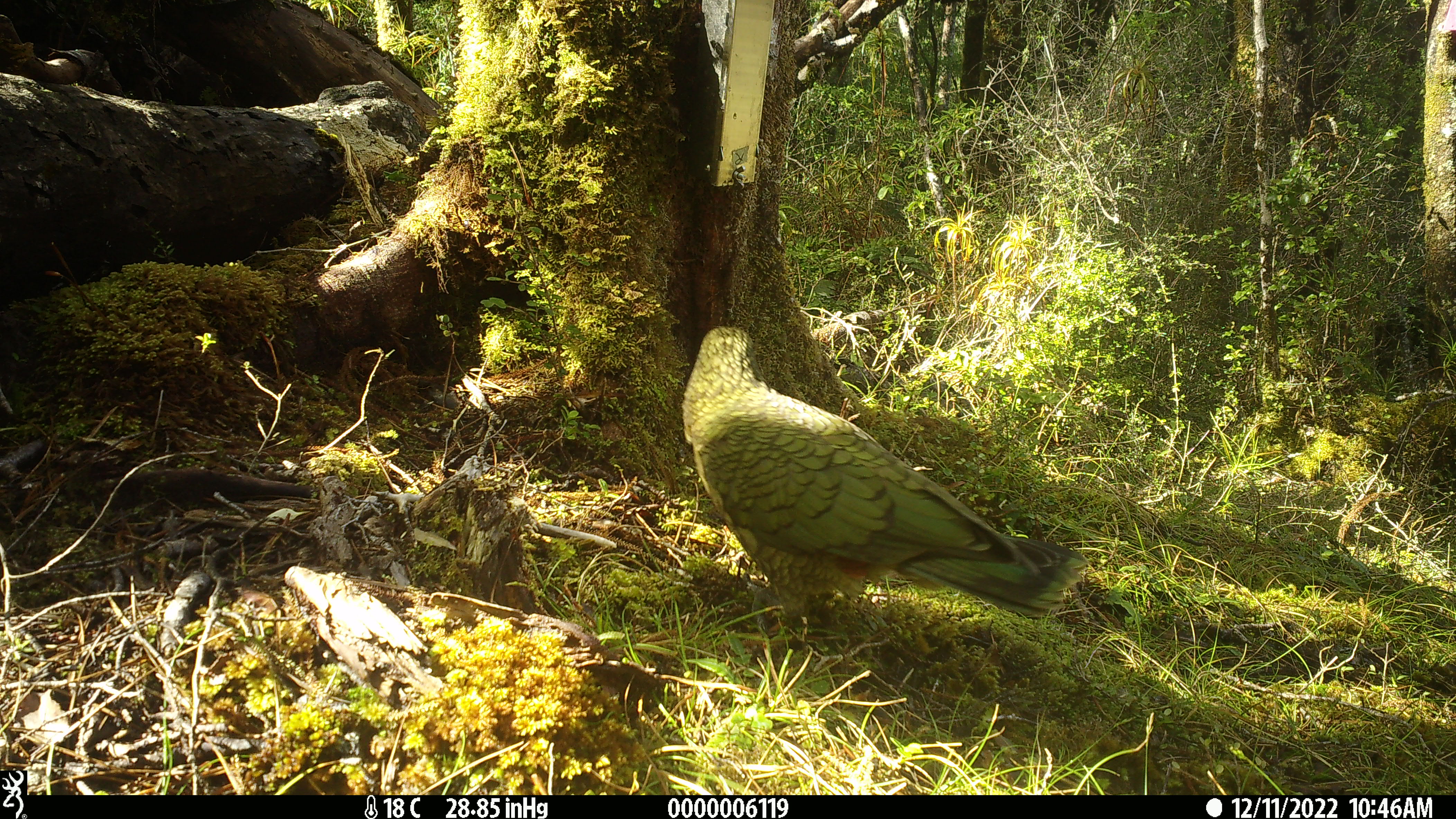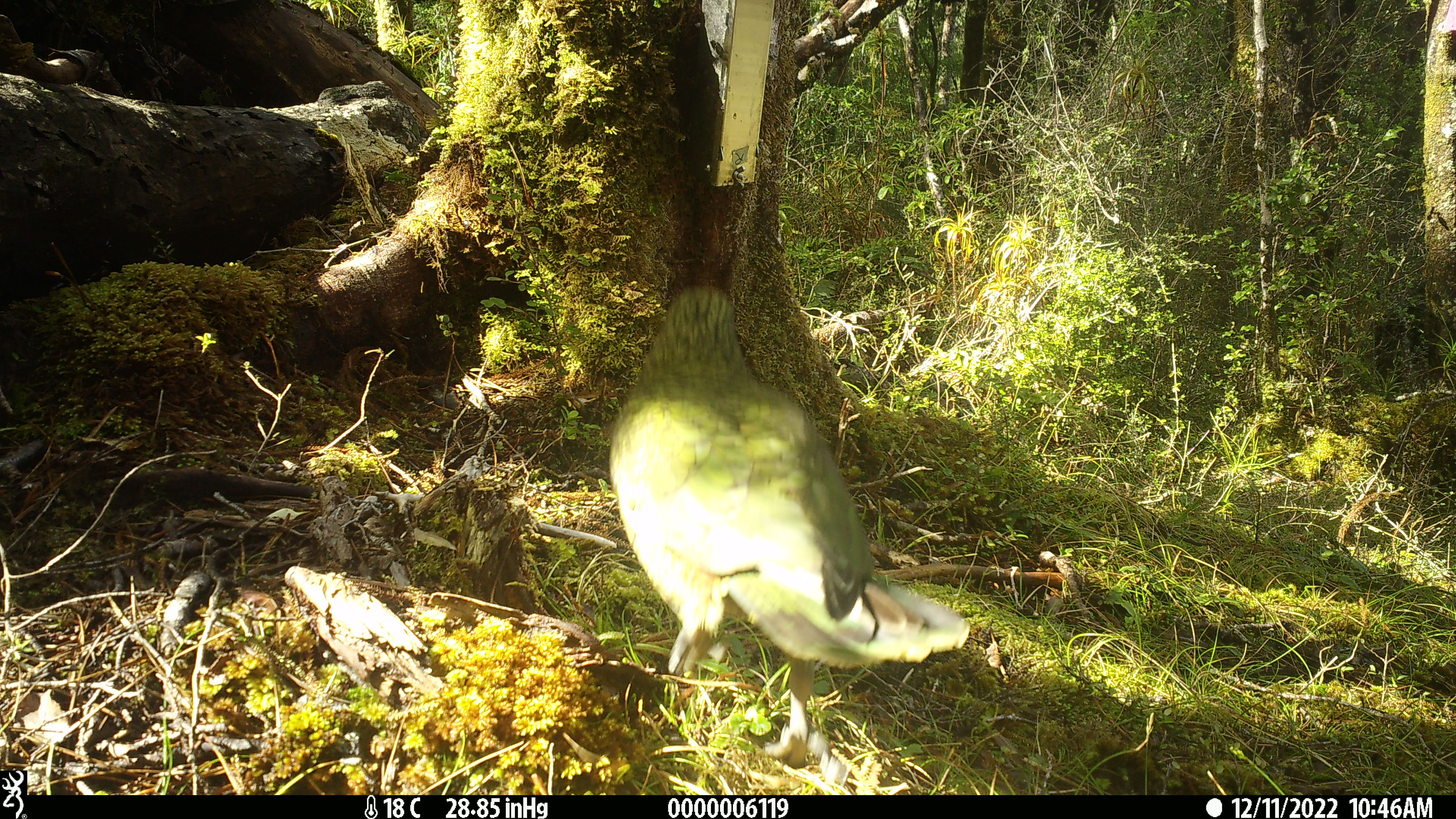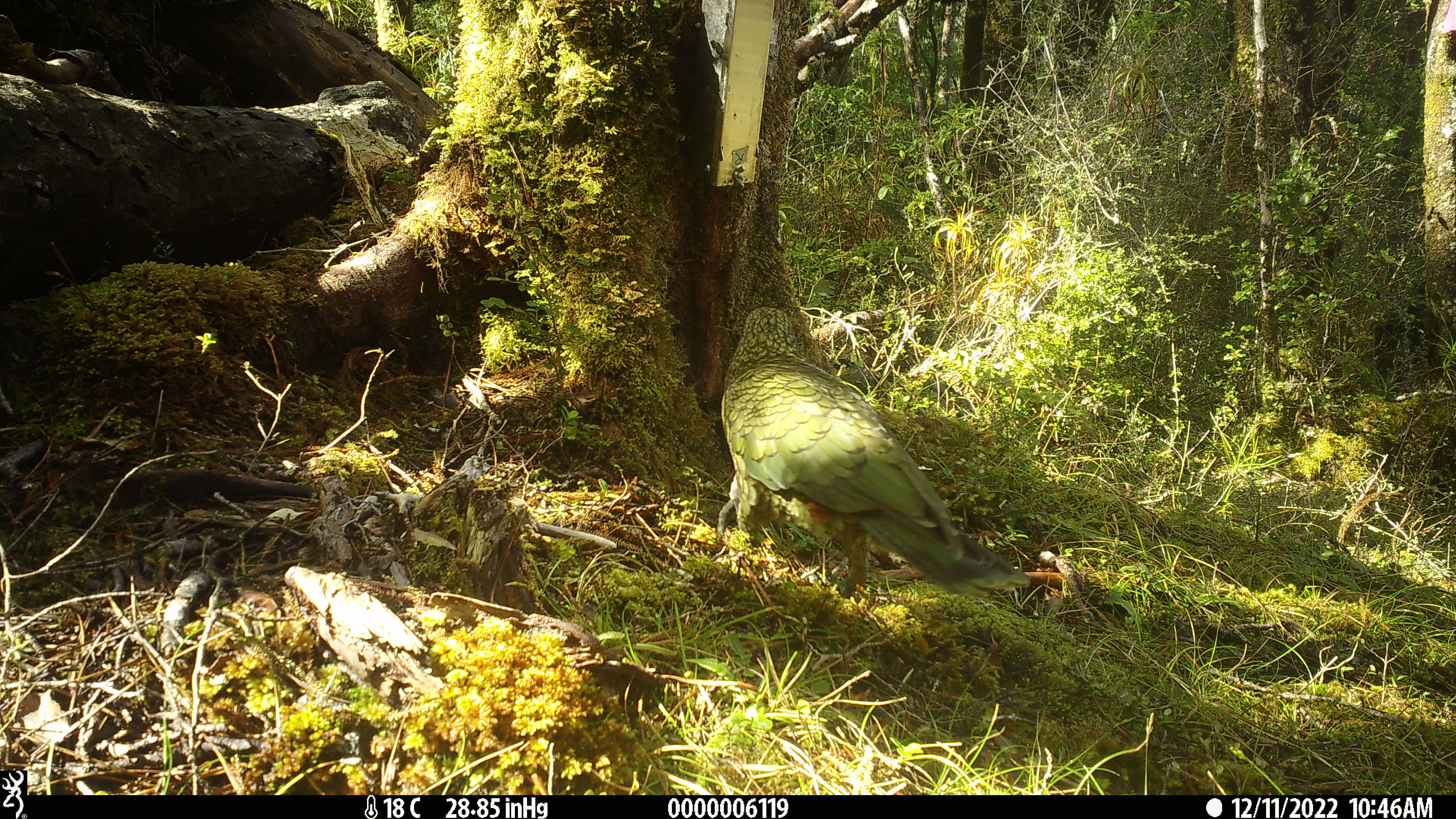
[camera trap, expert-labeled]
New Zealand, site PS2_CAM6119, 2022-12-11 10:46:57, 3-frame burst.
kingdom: Animalia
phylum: Chordata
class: Aves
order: Psittaciformes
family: Strigopidae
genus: Nestor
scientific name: Nestor notabilis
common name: kea